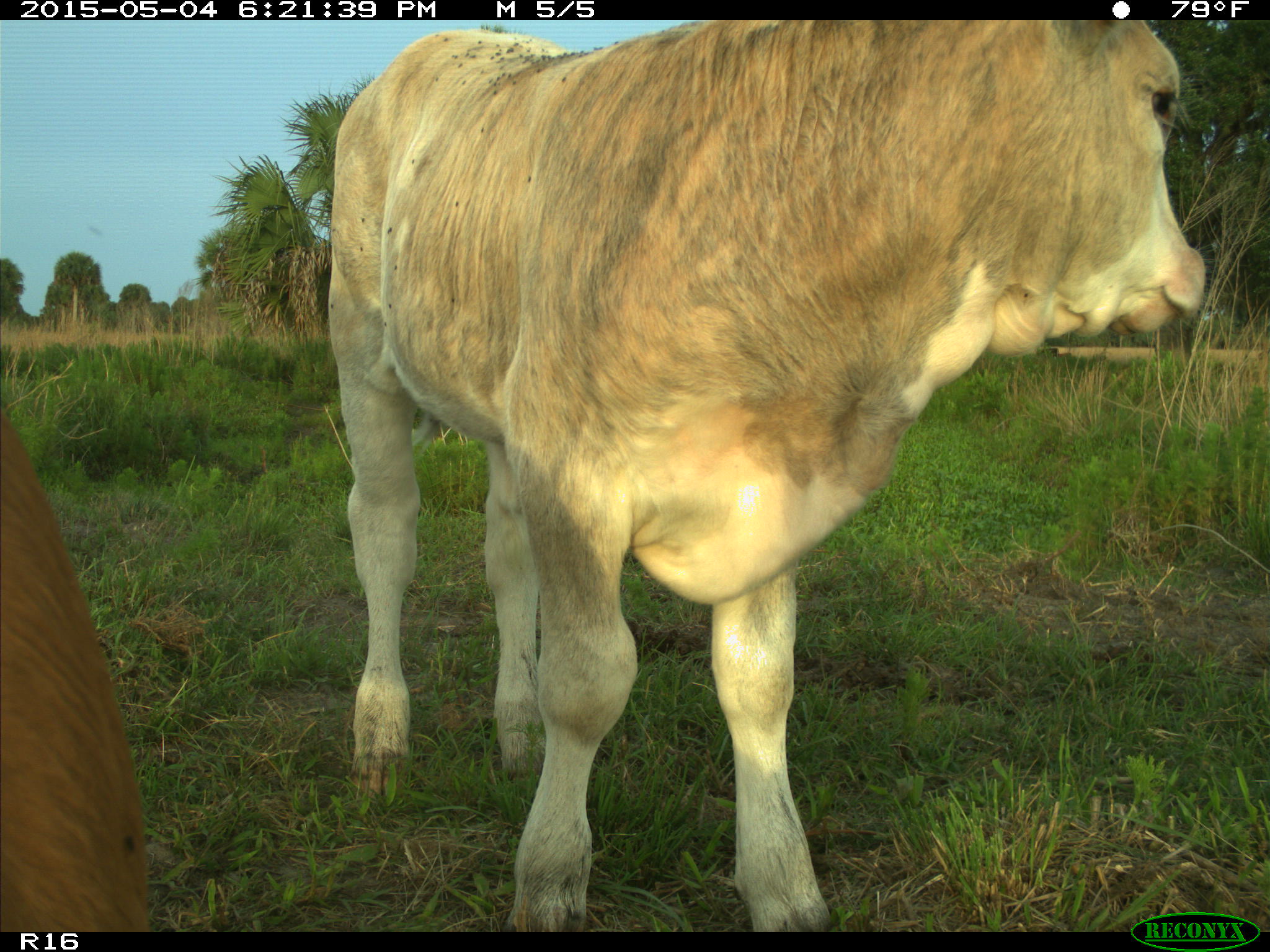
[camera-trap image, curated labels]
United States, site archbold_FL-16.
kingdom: Animalia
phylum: Chordata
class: Mammalia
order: Artiodactyla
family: Bovidae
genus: Bos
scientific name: Bos taurus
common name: domestic cow